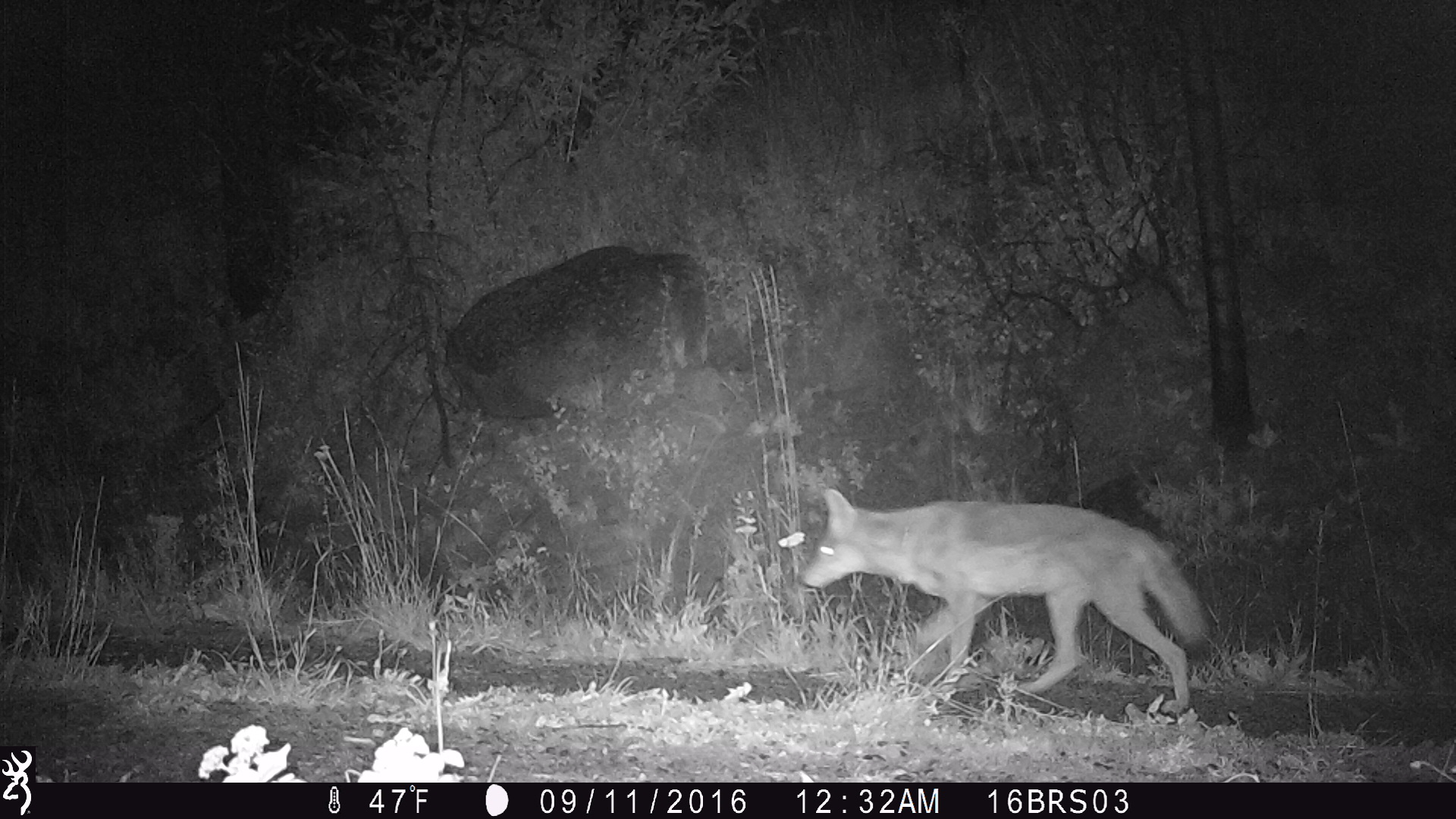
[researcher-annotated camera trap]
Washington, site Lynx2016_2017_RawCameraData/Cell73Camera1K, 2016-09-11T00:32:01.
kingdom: Animalia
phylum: Chordata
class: Mammalia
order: Carnivora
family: Canidae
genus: Canis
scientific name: Canis latrans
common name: coyote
Canis latrans (coyote). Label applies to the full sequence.